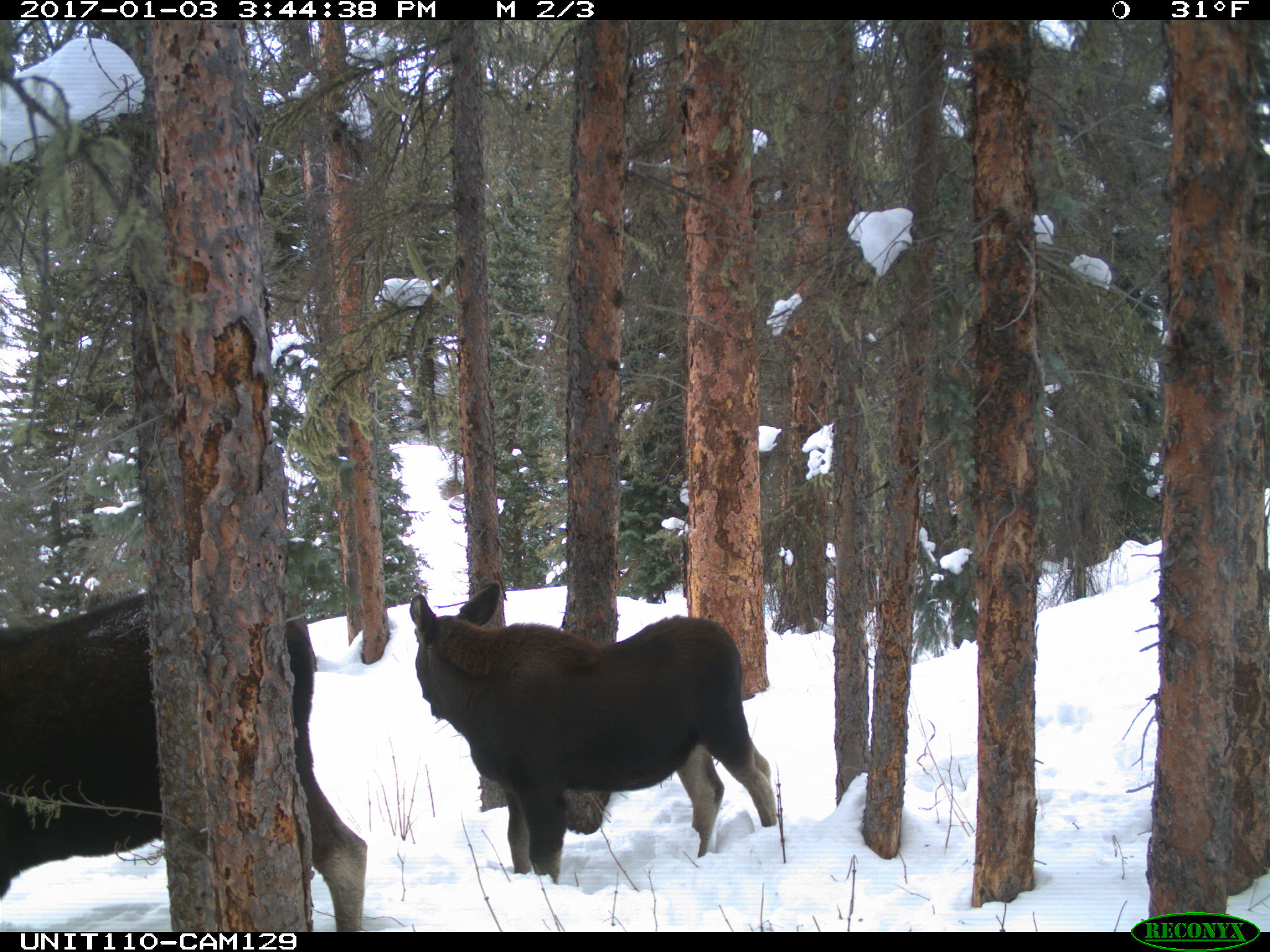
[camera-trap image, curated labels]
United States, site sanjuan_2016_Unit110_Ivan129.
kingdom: Animalia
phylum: Chordata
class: Mammalia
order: Artiodactyla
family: Cervidae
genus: Alces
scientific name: Alces alces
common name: moose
Alces alces (moose).